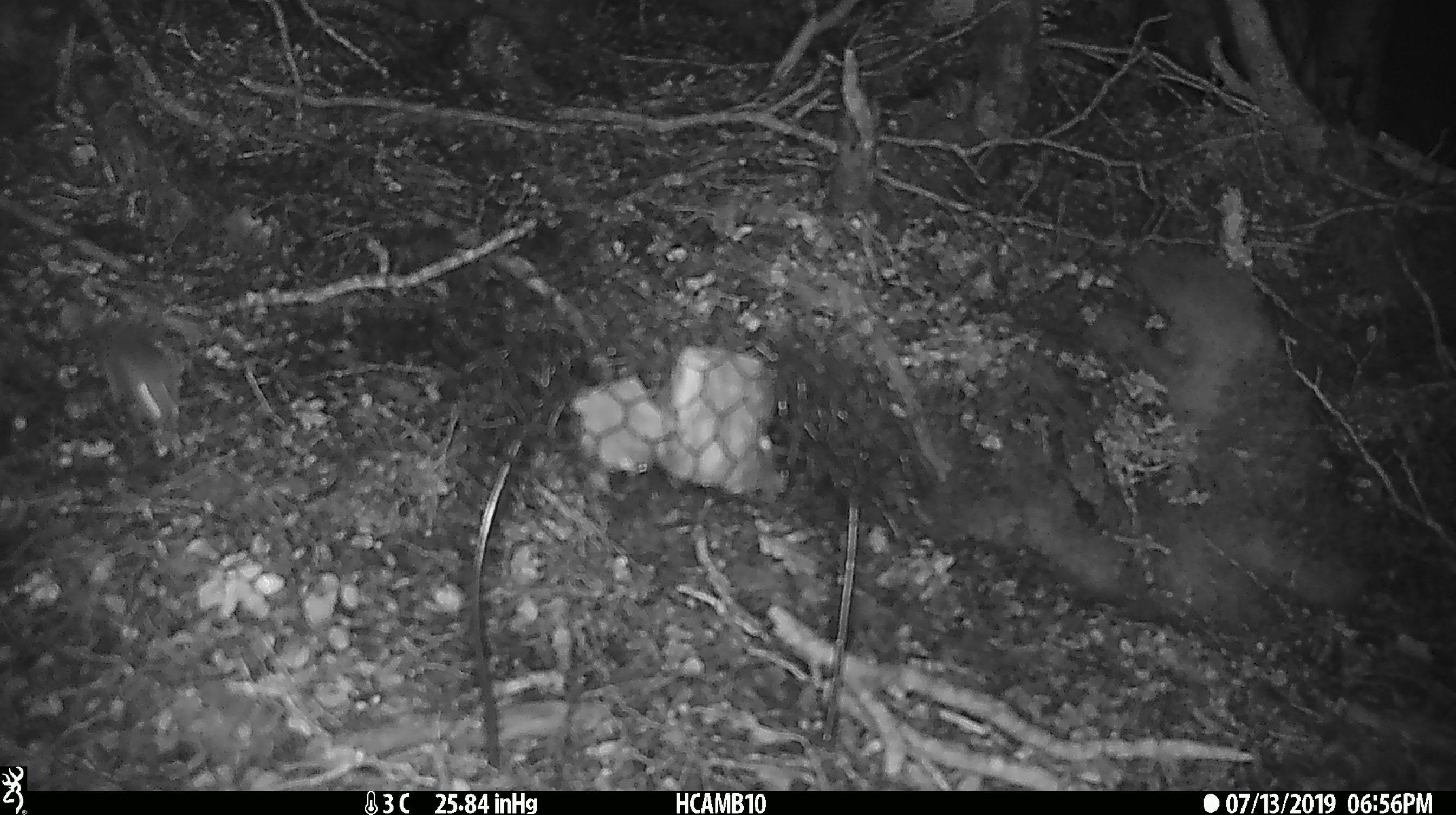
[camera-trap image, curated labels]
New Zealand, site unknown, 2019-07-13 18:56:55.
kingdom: Animalia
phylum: Chordata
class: Mammalia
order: Rodentia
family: Muridae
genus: Mus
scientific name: Mus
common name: mouse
Mouse (Mus).